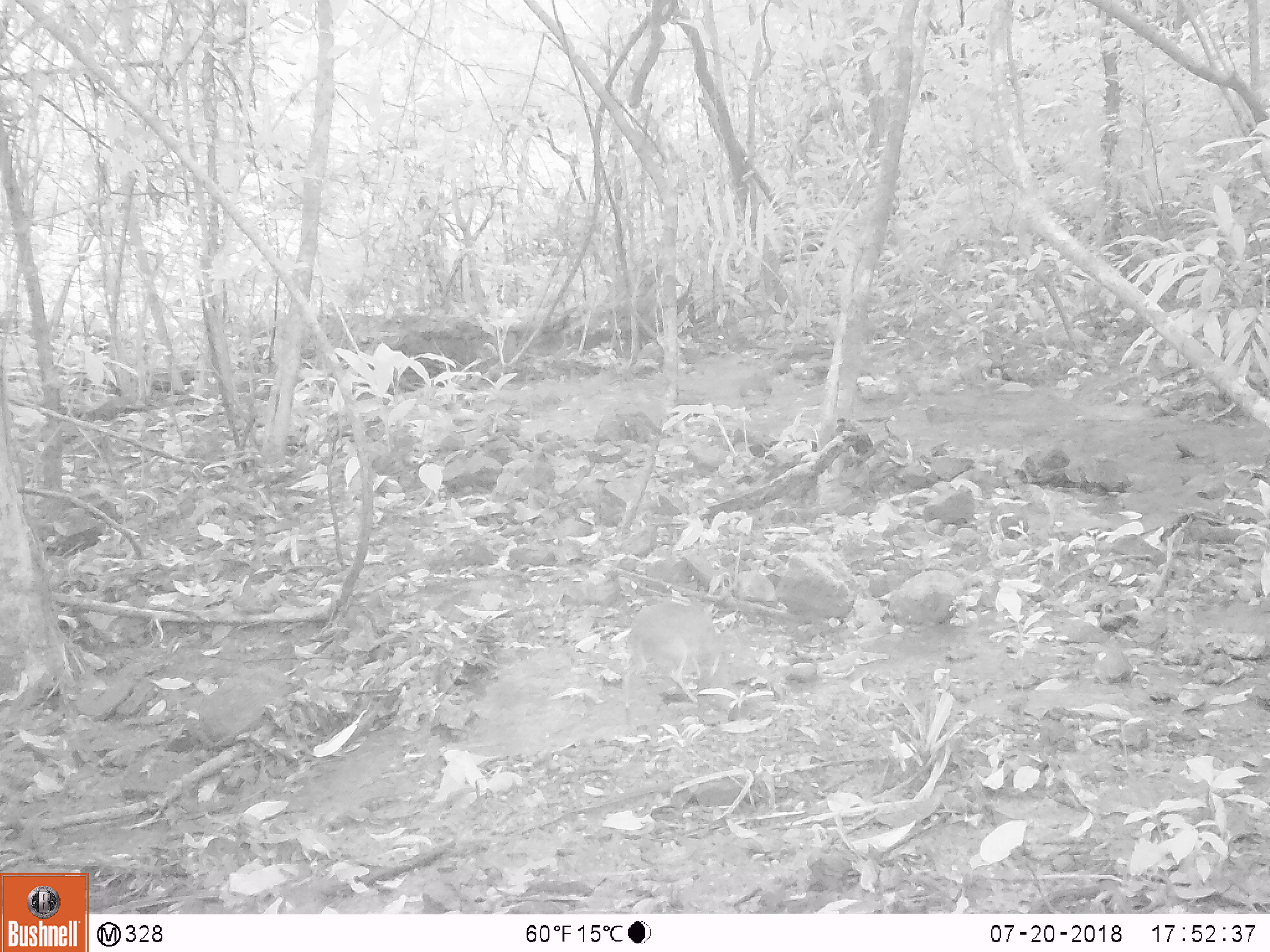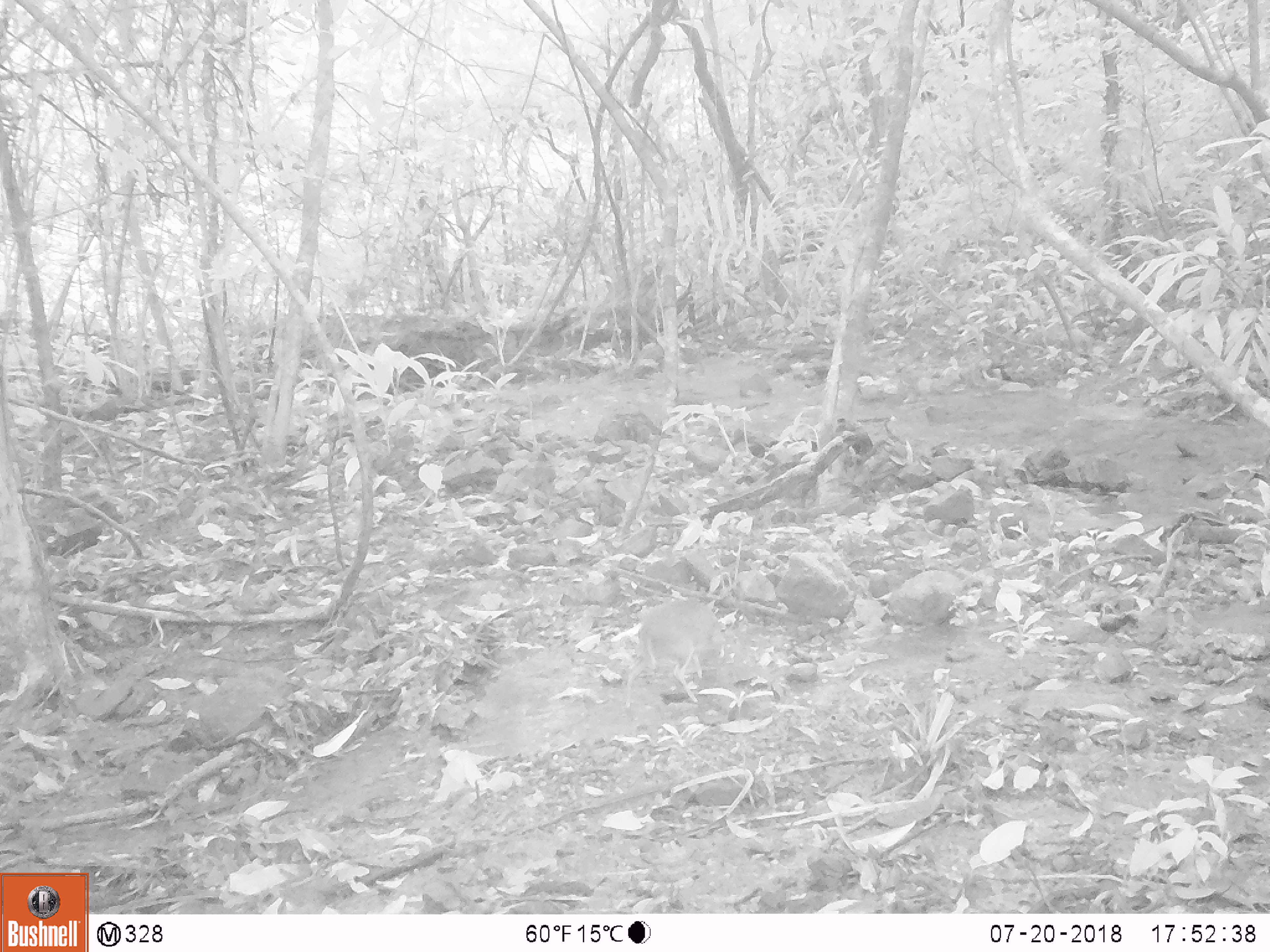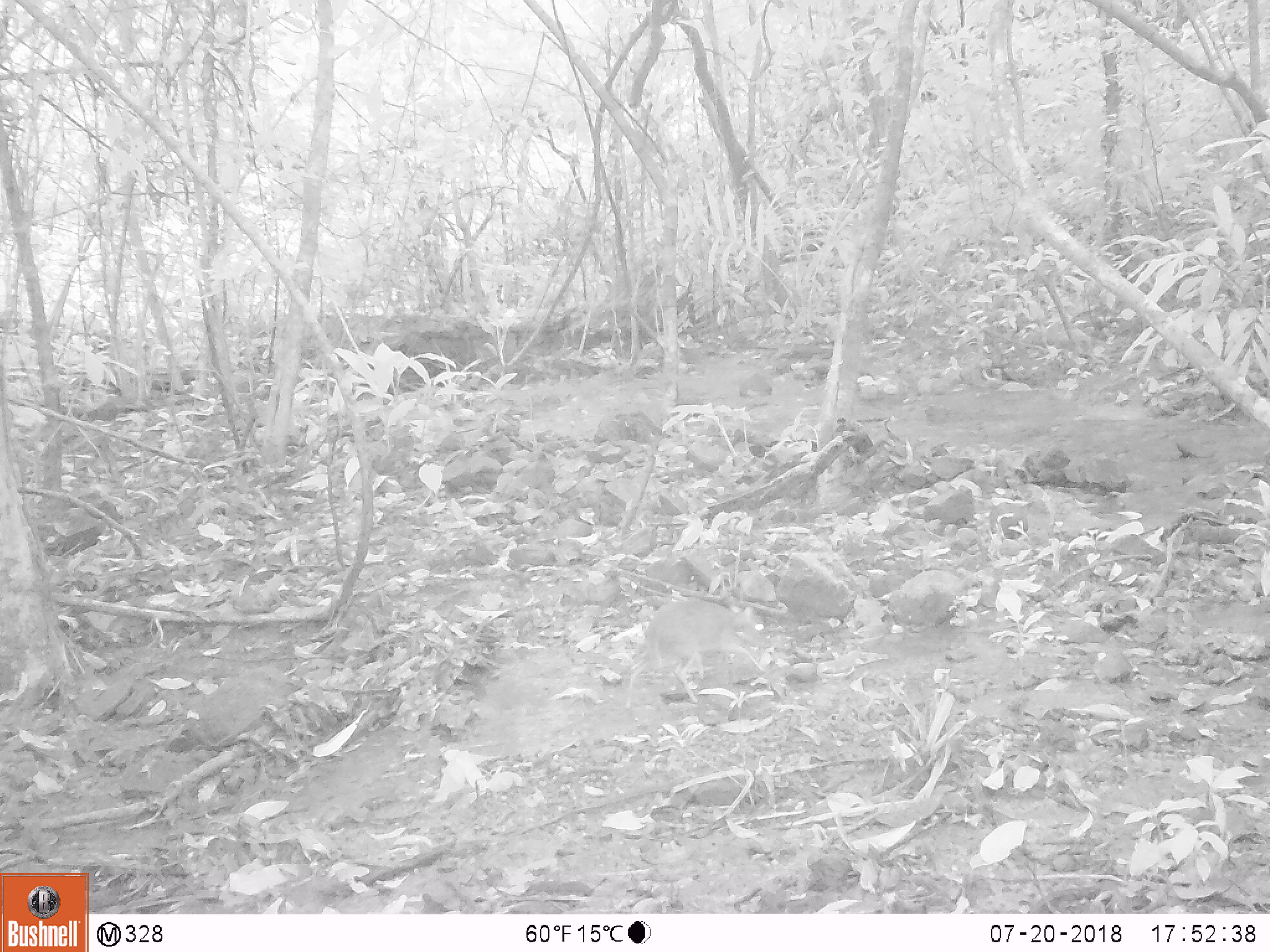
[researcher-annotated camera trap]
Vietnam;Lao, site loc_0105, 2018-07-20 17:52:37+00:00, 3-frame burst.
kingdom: Animalia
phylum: Chordata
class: Mammalia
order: Artiodactyla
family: Tragulidae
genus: Moschiola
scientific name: Moschiola meminna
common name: chevrotain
Chevrotain (Moschiola meminna). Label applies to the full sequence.